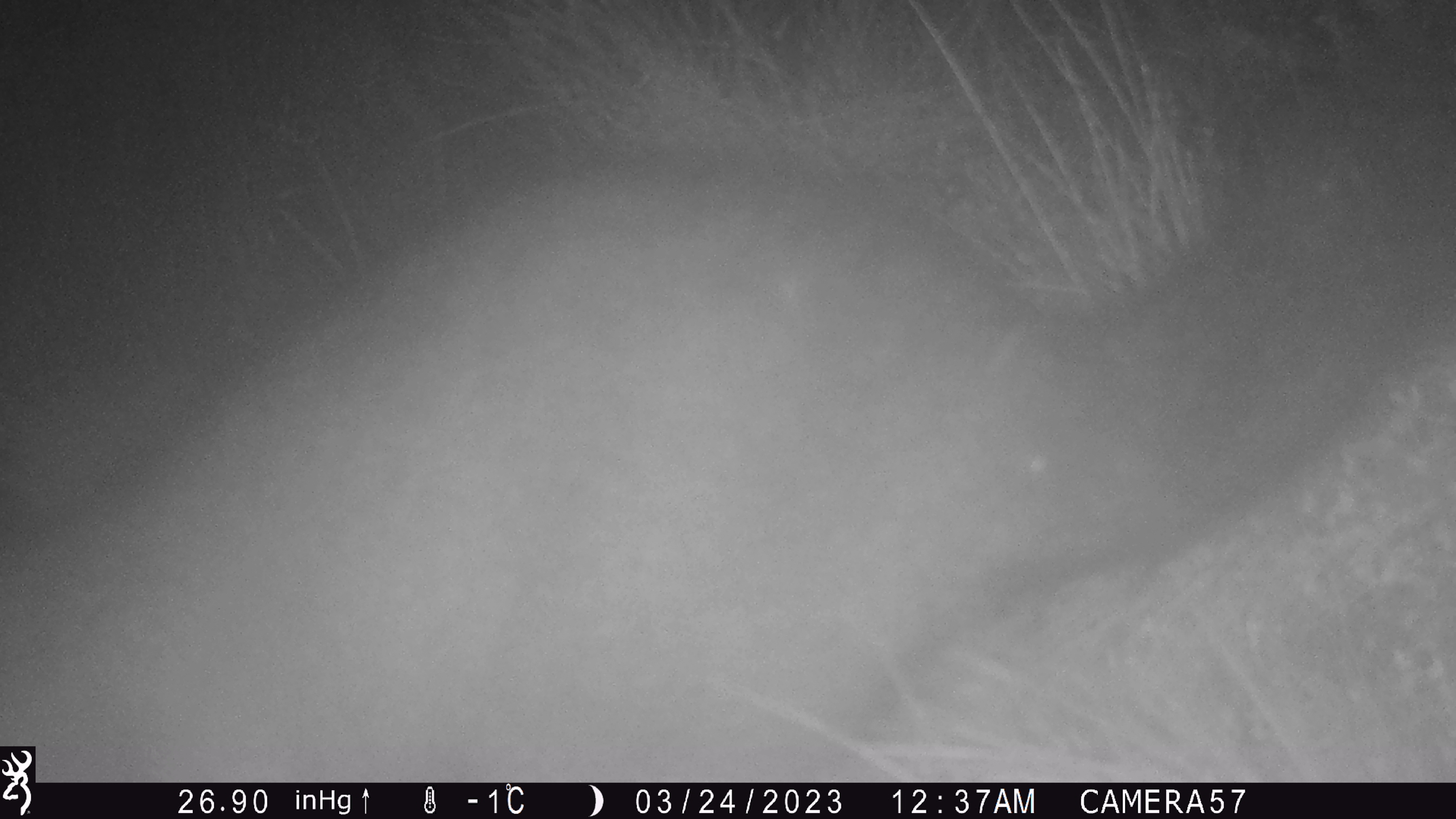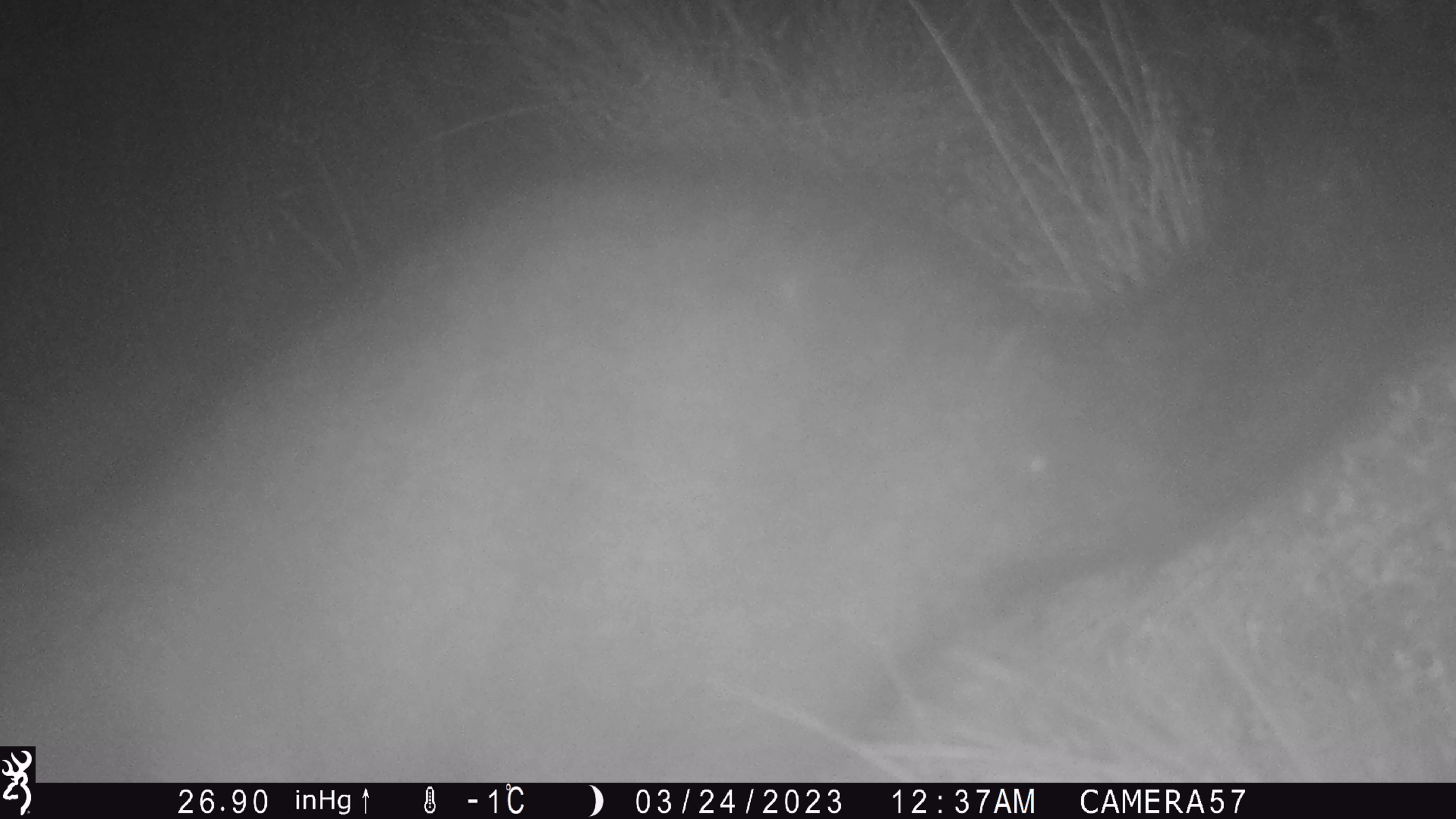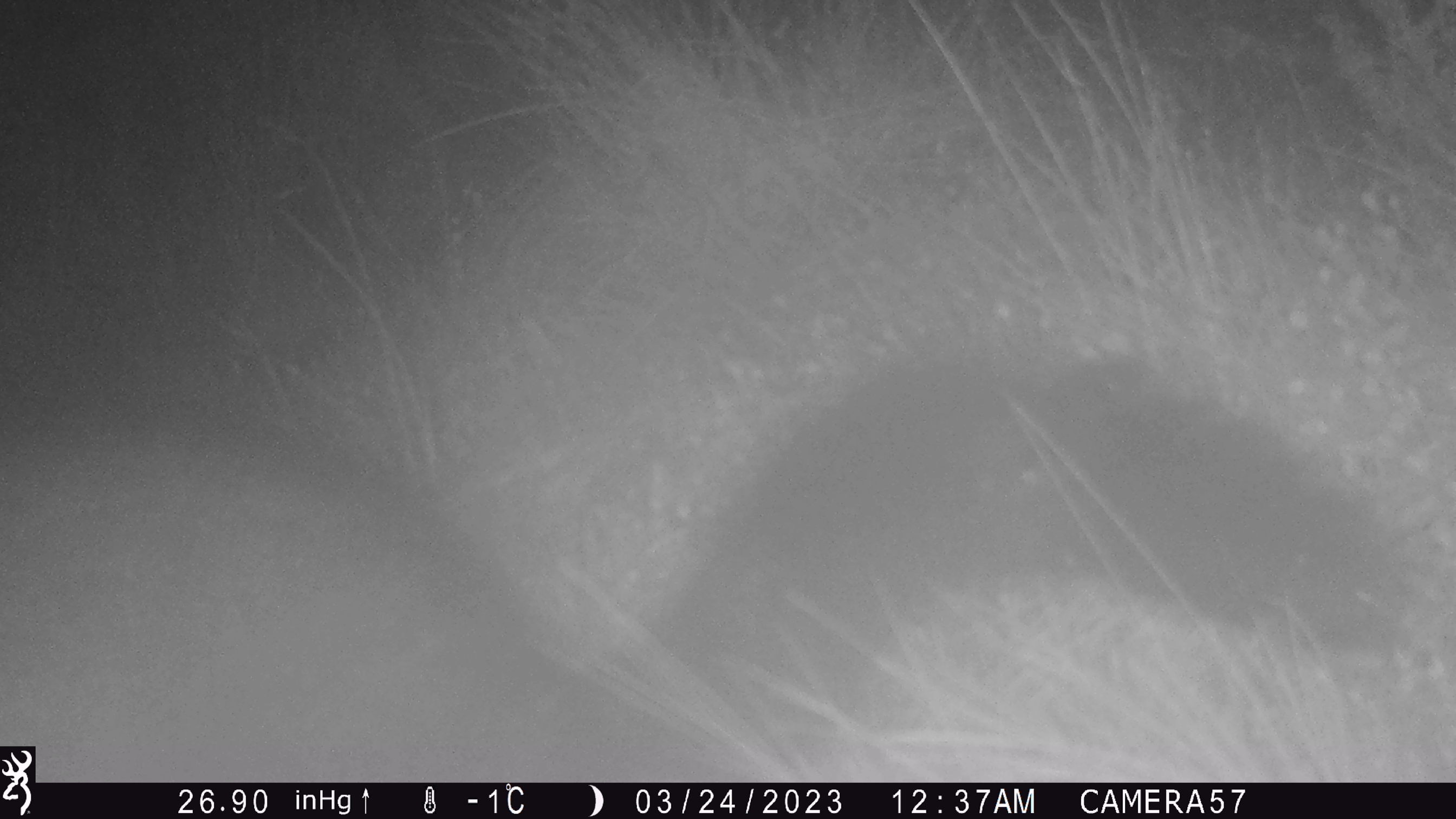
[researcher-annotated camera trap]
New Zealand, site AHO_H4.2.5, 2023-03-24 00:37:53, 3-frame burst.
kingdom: Animalia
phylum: Chordata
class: Mammalia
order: Diprotodontia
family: Phalangeridae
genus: Trichosurus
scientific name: Trichosurus vulpecula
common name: common brushtail possum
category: possum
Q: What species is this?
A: Possum (common brushtail possum) (Trichosurus vulpecula).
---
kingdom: Animalia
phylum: Chordata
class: Mammalia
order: Carnivora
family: Mustelidae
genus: Mustela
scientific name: Mustela erminea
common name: stoat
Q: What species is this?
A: Stoat (Mustela erminea).